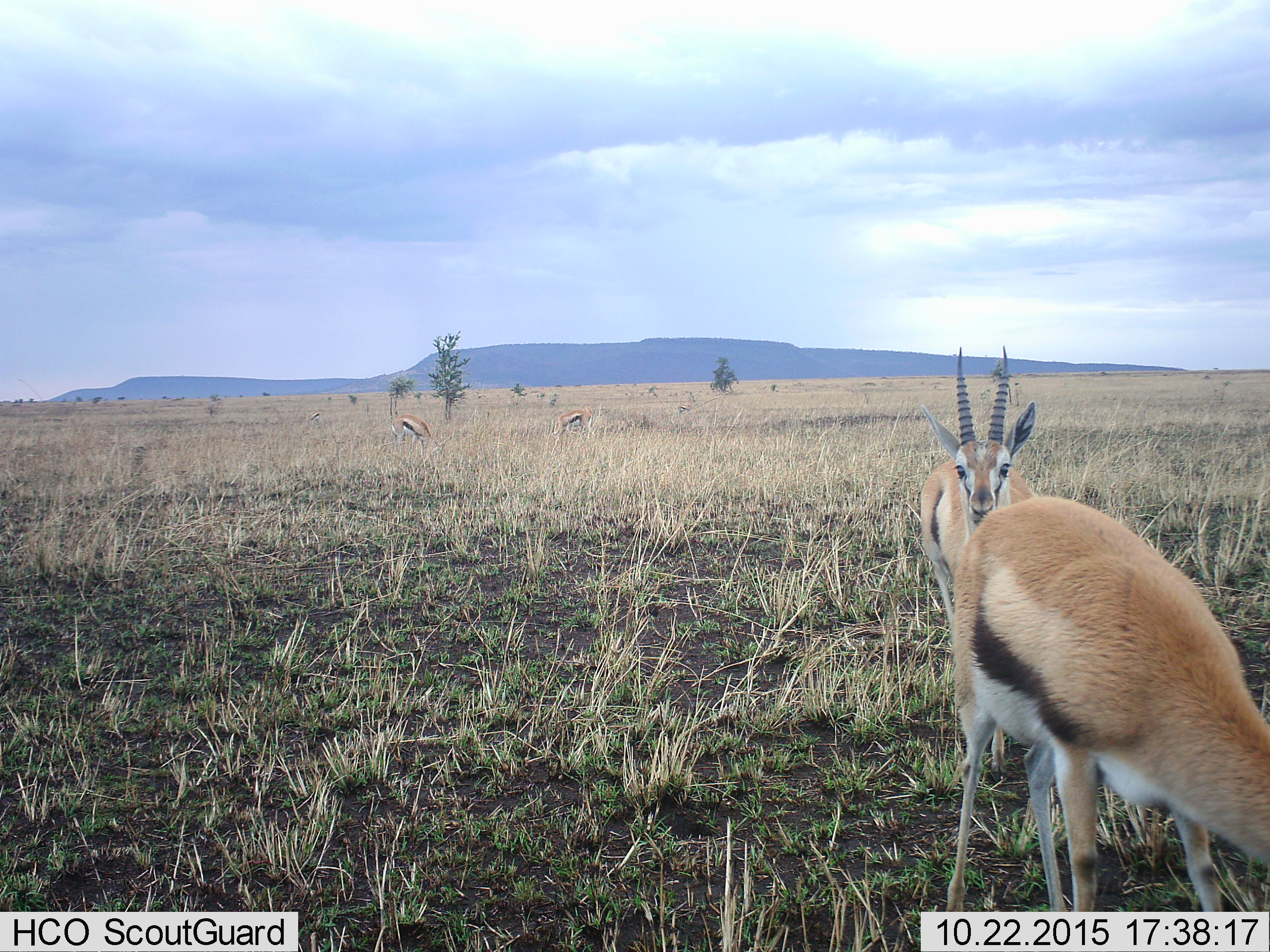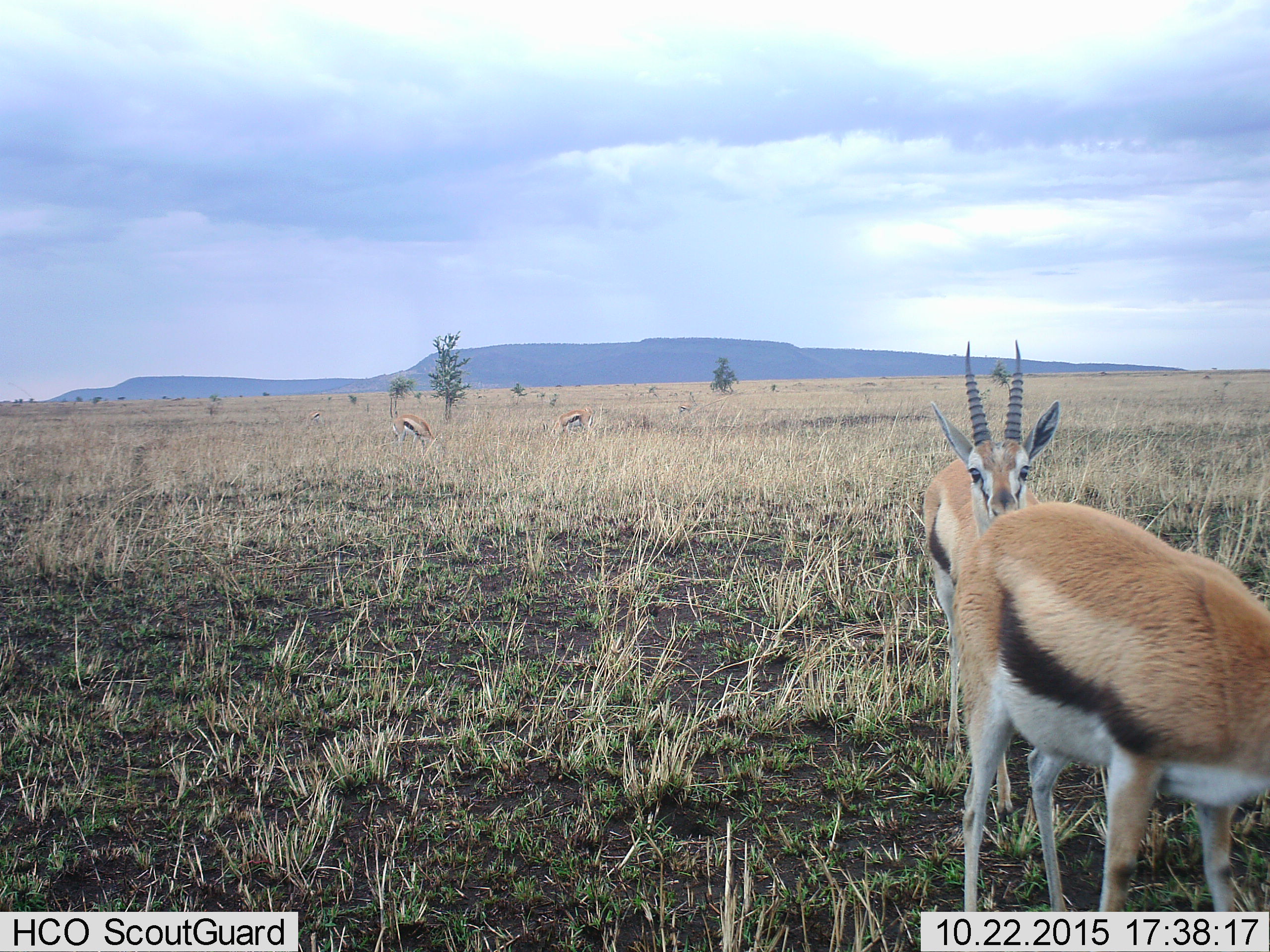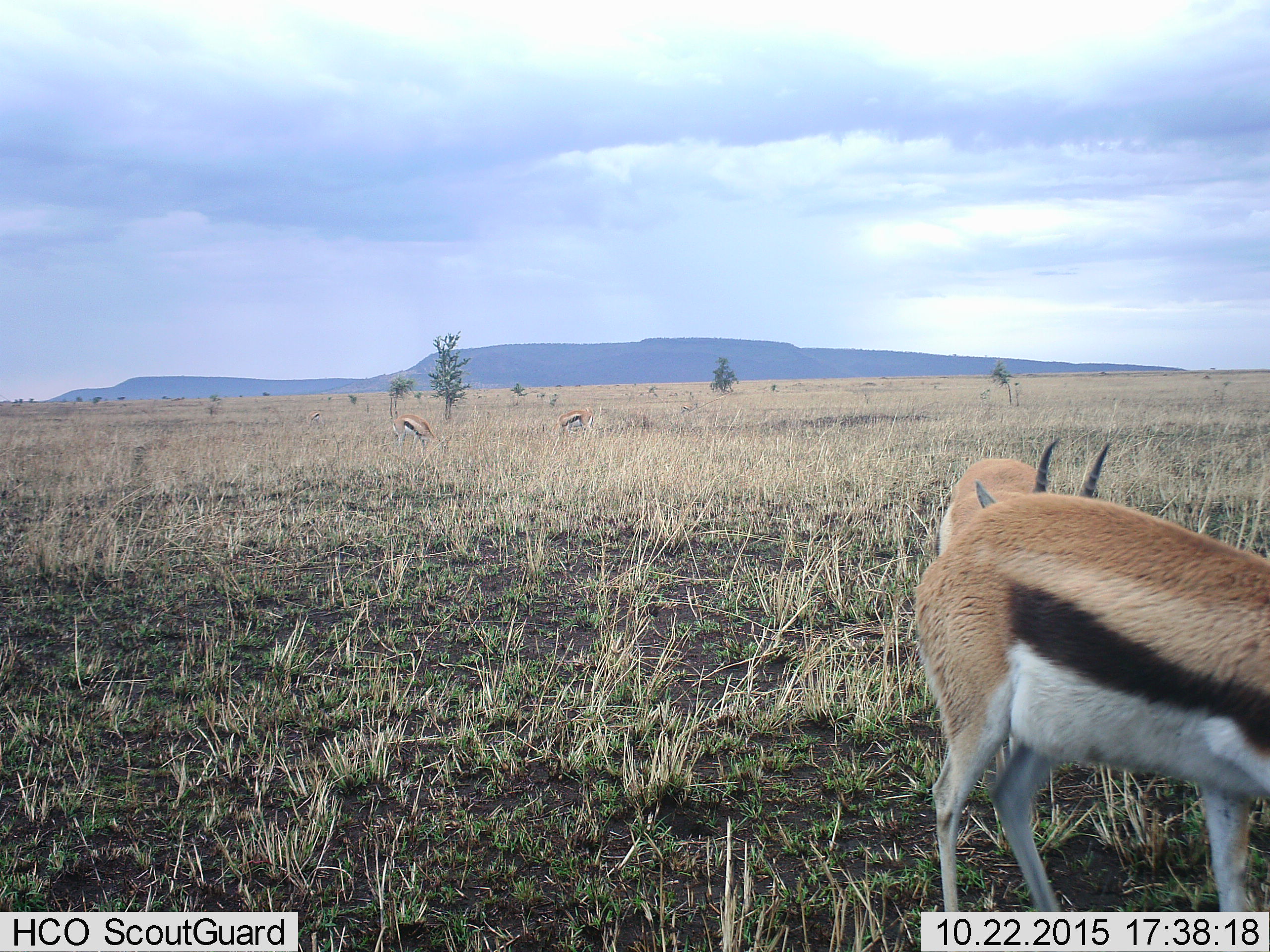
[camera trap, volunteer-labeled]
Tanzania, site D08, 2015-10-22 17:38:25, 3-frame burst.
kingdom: Animalia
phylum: Chordata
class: Mammalia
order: Artiodactyla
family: Bovidae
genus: Eudorcas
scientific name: Eudorcas thomsonii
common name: thomson's gazelle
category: gazellethomsons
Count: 5.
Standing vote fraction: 47%.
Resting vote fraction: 0%.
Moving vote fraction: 53%.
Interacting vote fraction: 0%.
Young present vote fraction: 0%.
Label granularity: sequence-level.